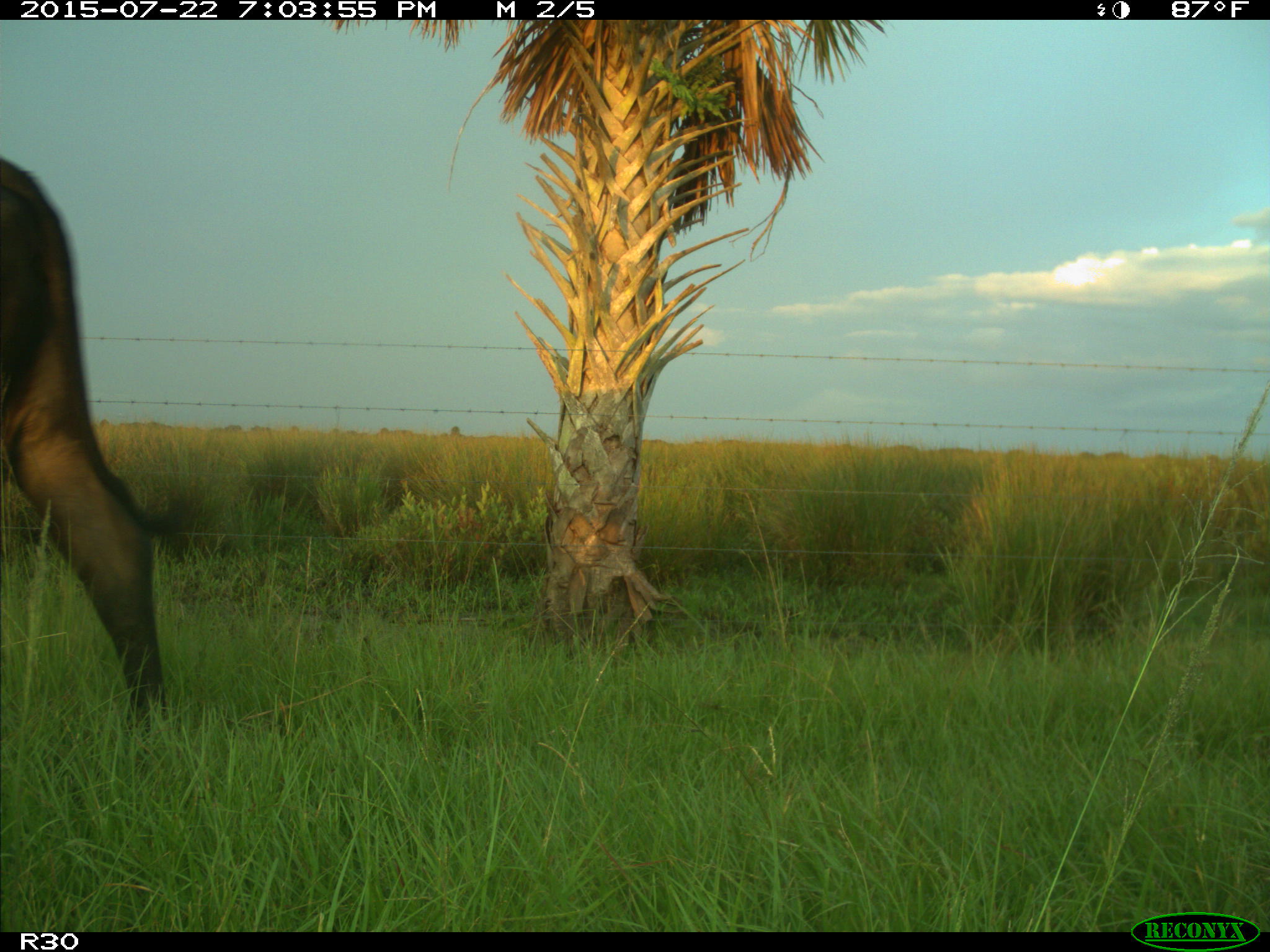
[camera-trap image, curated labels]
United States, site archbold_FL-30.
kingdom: Animalia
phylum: Chordata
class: Mammalia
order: Artiodactyla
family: Bovidae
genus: Bos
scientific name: Bos taurus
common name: domestic cow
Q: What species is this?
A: Bos taurus (domestic cow).